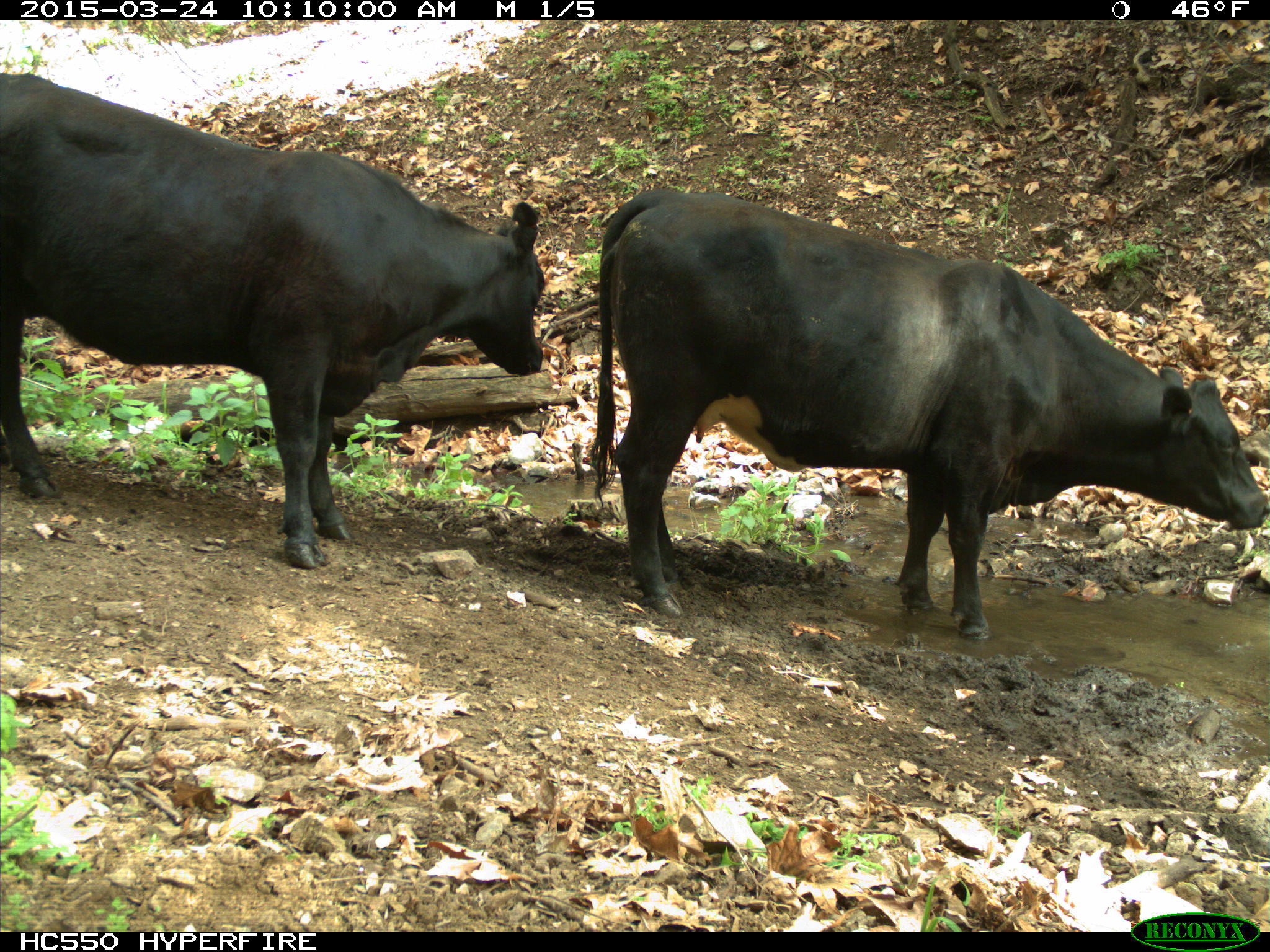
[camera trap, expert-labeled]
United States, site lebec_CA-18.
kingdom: Animalia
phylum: Chordata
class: Mammalia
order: Artiodactyla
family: Bovidae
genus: Bos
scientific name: Bos taurus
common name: domestic cow